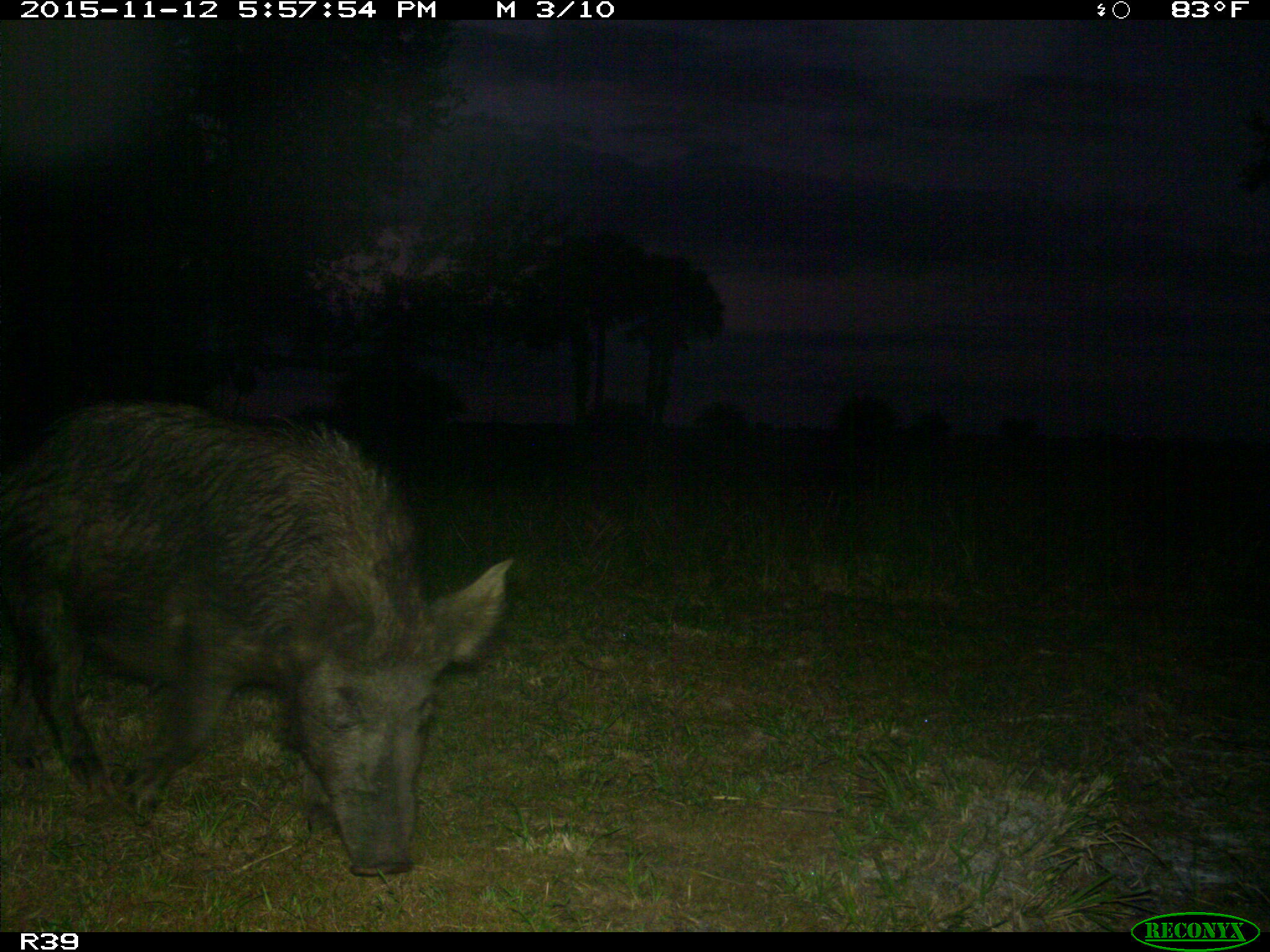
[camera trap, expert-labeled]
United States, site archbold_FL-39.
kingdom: Animalia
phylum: Chordata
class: Mammalia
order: Artiodactyla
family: Suidae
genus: Sus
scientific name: Sus scrofa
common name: wild boar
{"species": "Sus scrofa (wild boar)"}